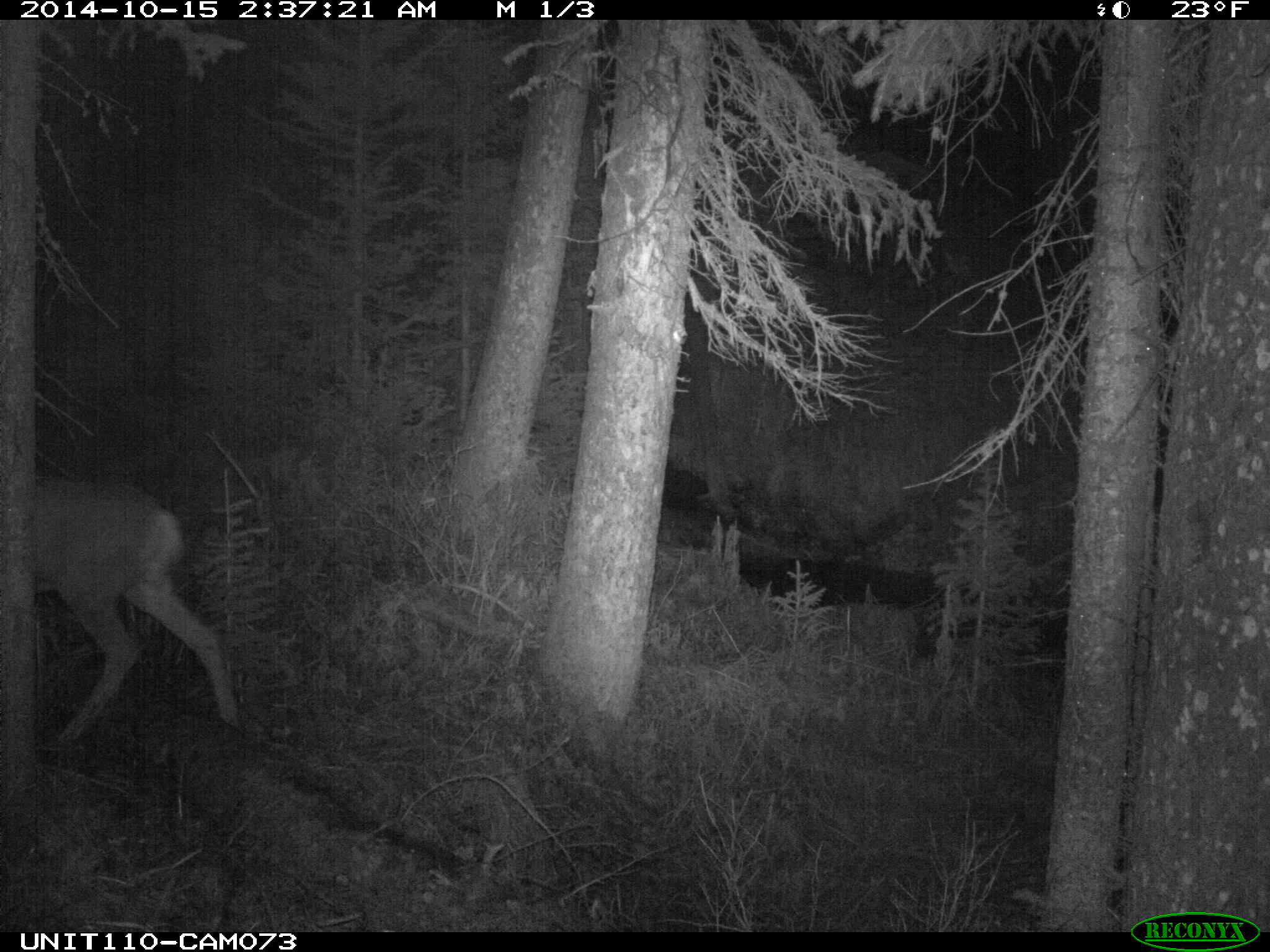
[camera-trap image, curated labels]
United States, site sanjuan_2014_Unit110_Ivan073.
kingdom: Animalia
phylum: Chordata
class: Mammalia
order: Artiodactyla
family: Cervidae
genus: Odocoileus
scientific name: Odocoileus hemionus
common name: mule deer